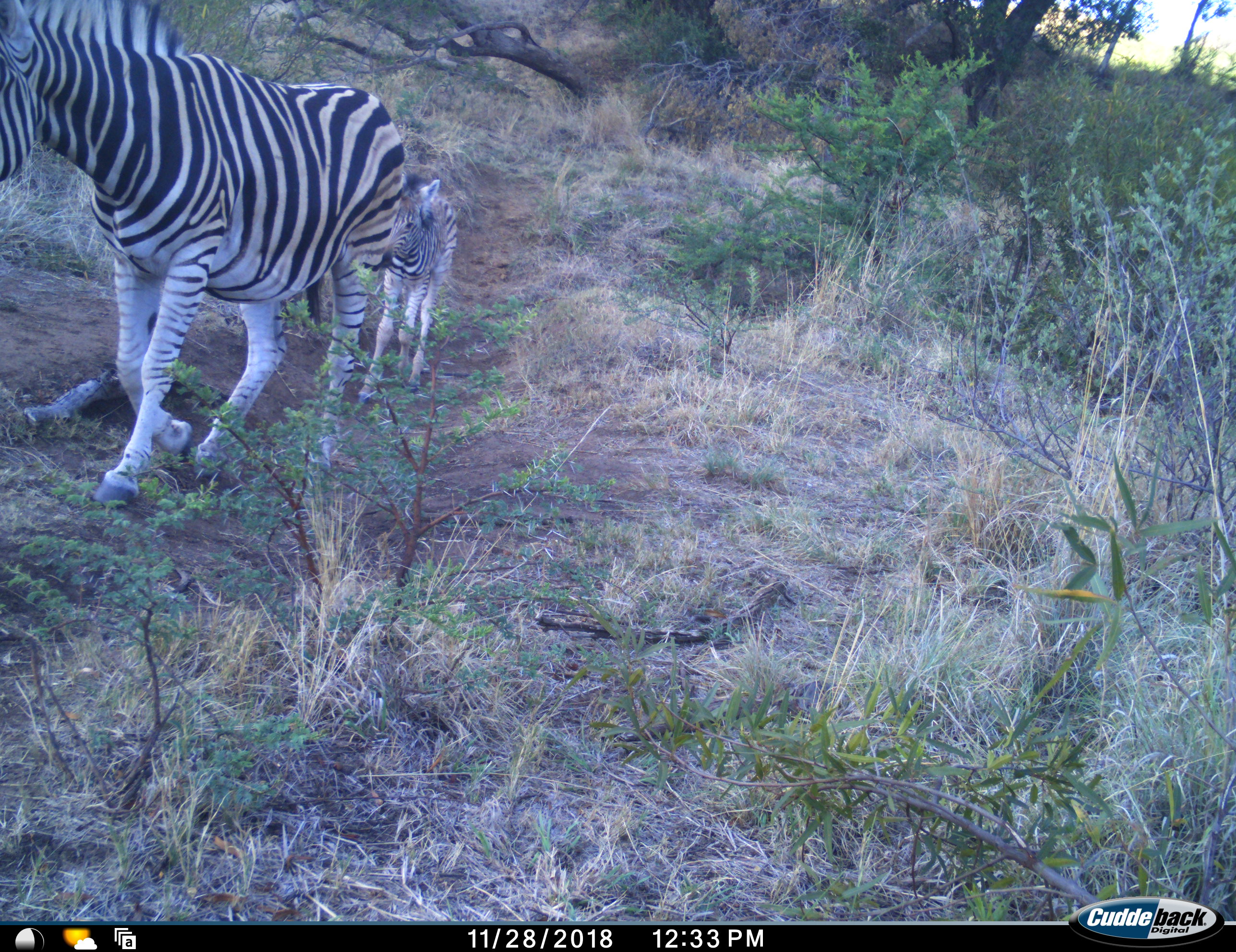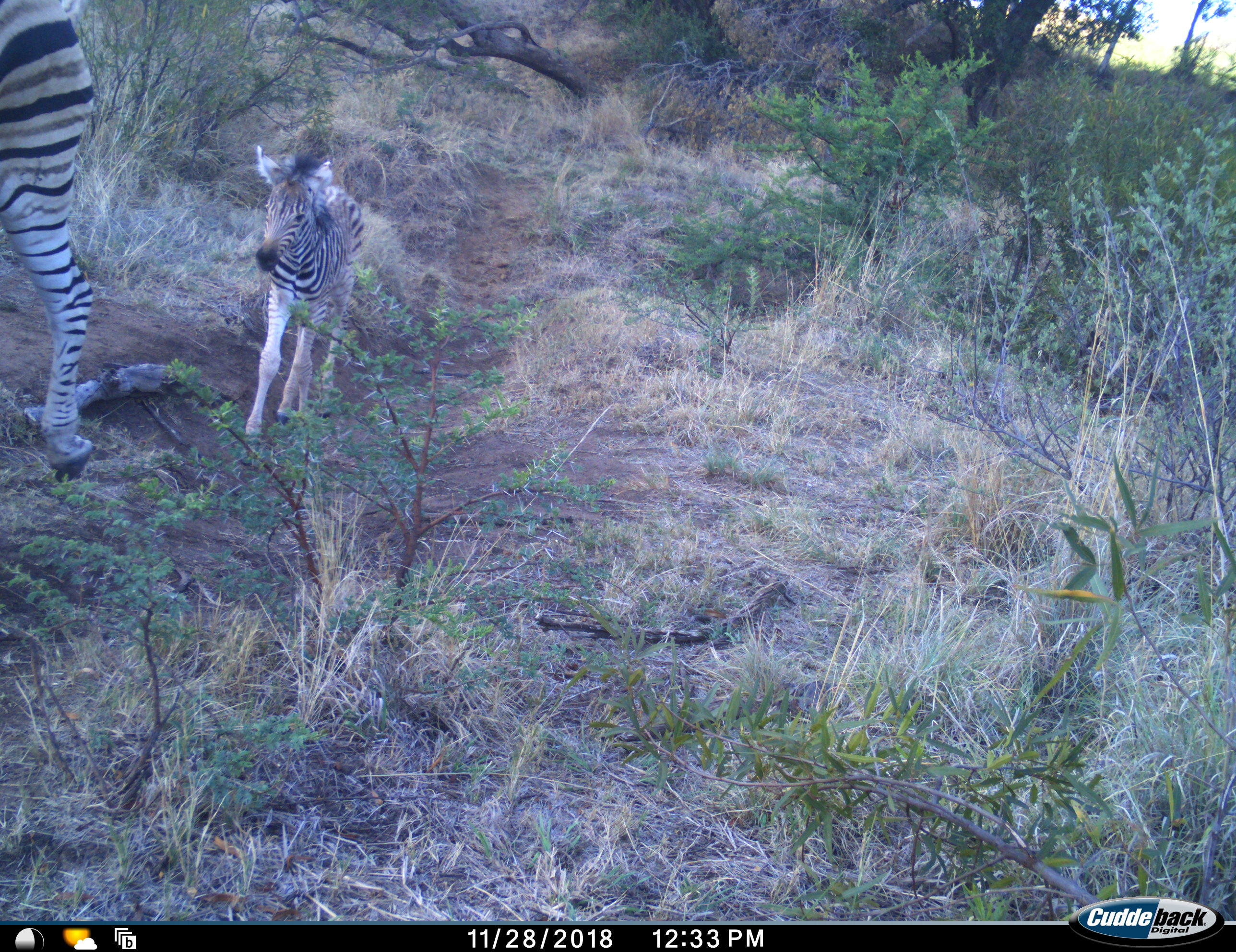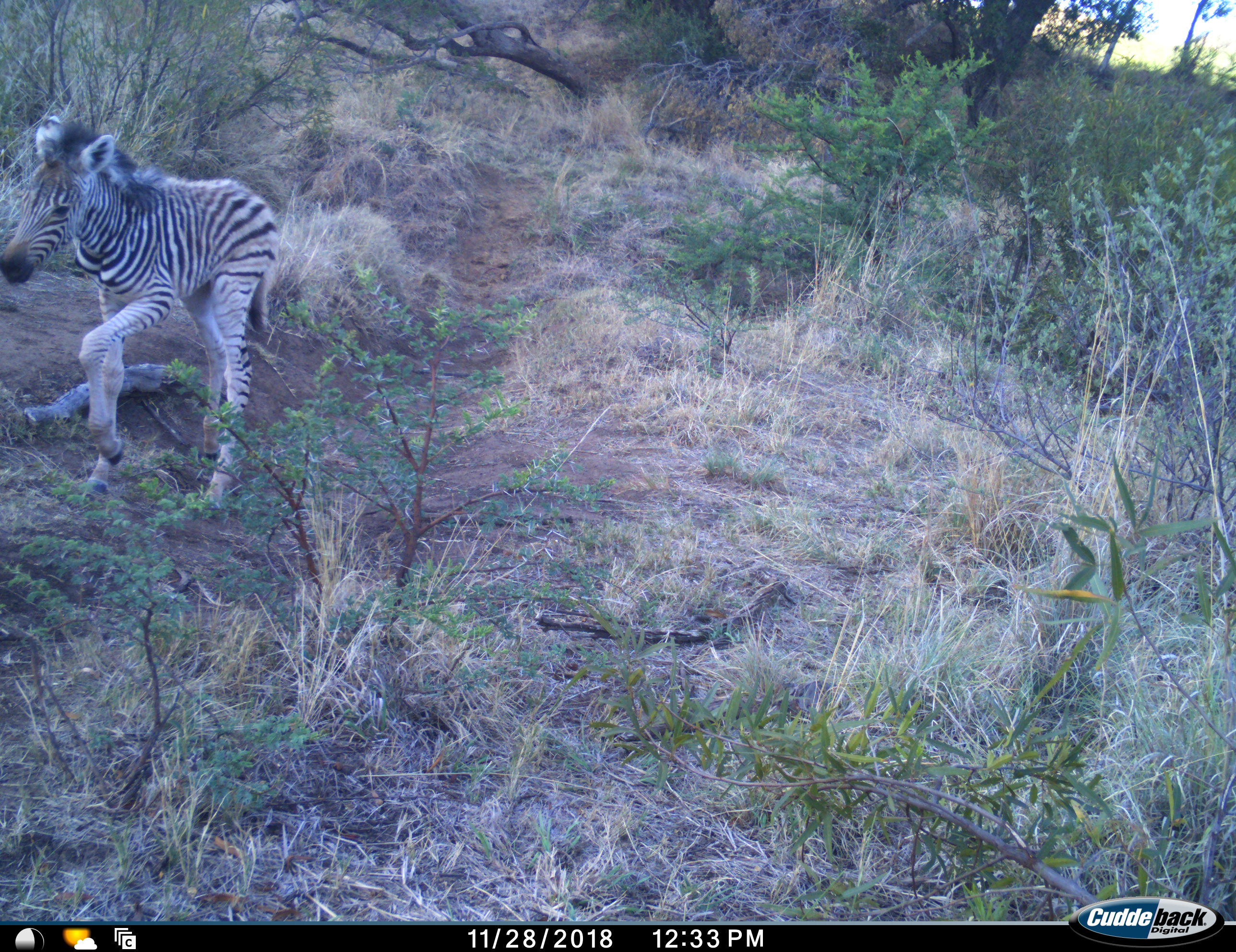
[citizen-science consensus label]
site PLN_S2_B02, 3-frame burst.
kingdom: Animalia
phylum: Chordata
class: Mammalia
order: Perissodactyla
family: Equidae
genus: Equus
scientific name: Equus quagga burchellii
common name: burchell's zebra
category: zebraburchells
Zebraburchells (burchell's zebra) (Equus quagga burchellii), count 2. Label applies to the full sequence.